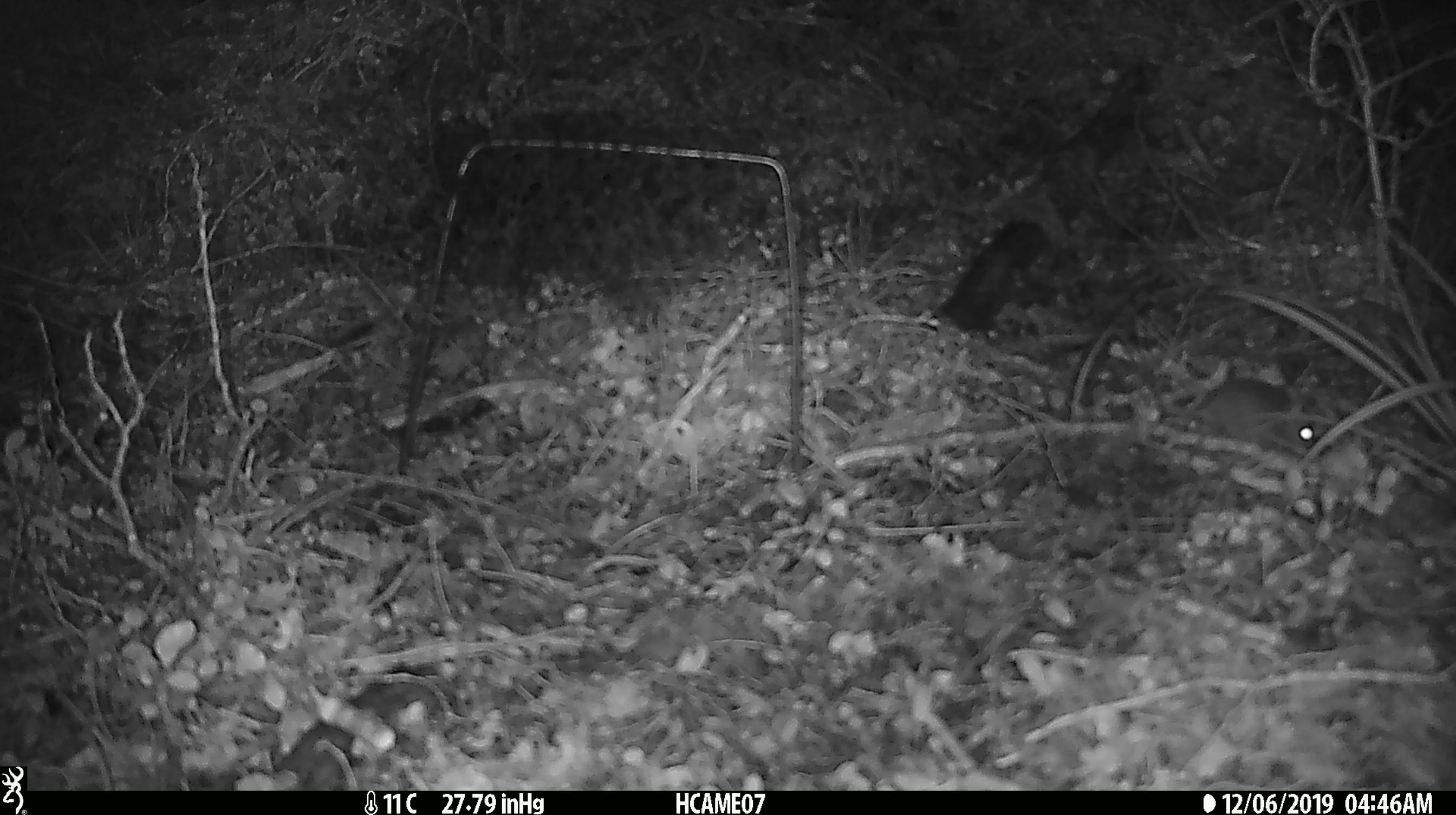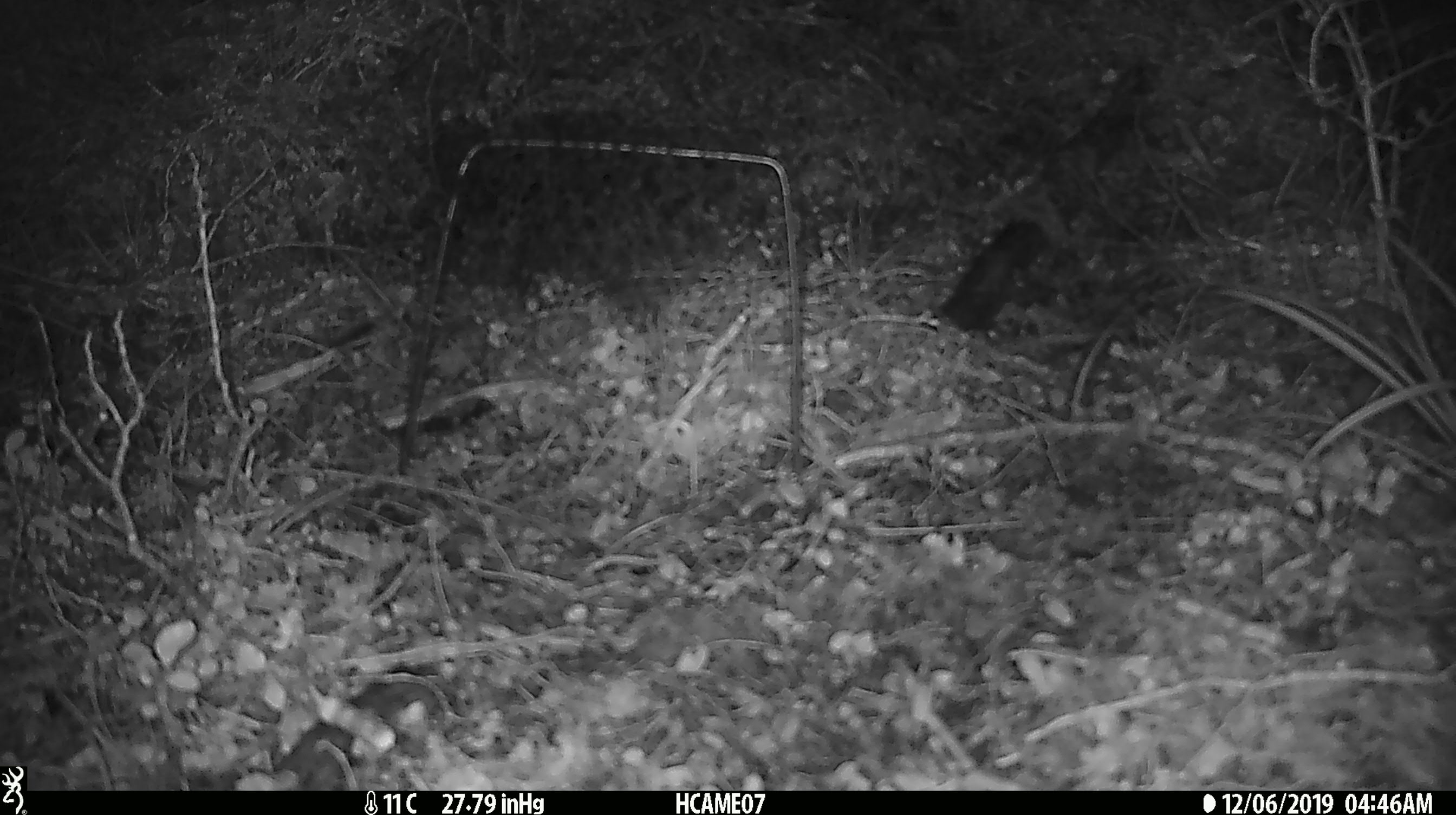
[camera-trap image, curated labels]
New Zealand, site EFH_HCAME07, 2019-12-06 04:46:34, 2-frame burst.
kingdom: Animalia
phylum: Chordata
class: Mammalia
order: Rodentia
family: Muridae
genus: Mus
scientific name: Mus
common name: mouse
Mouse (Mus).